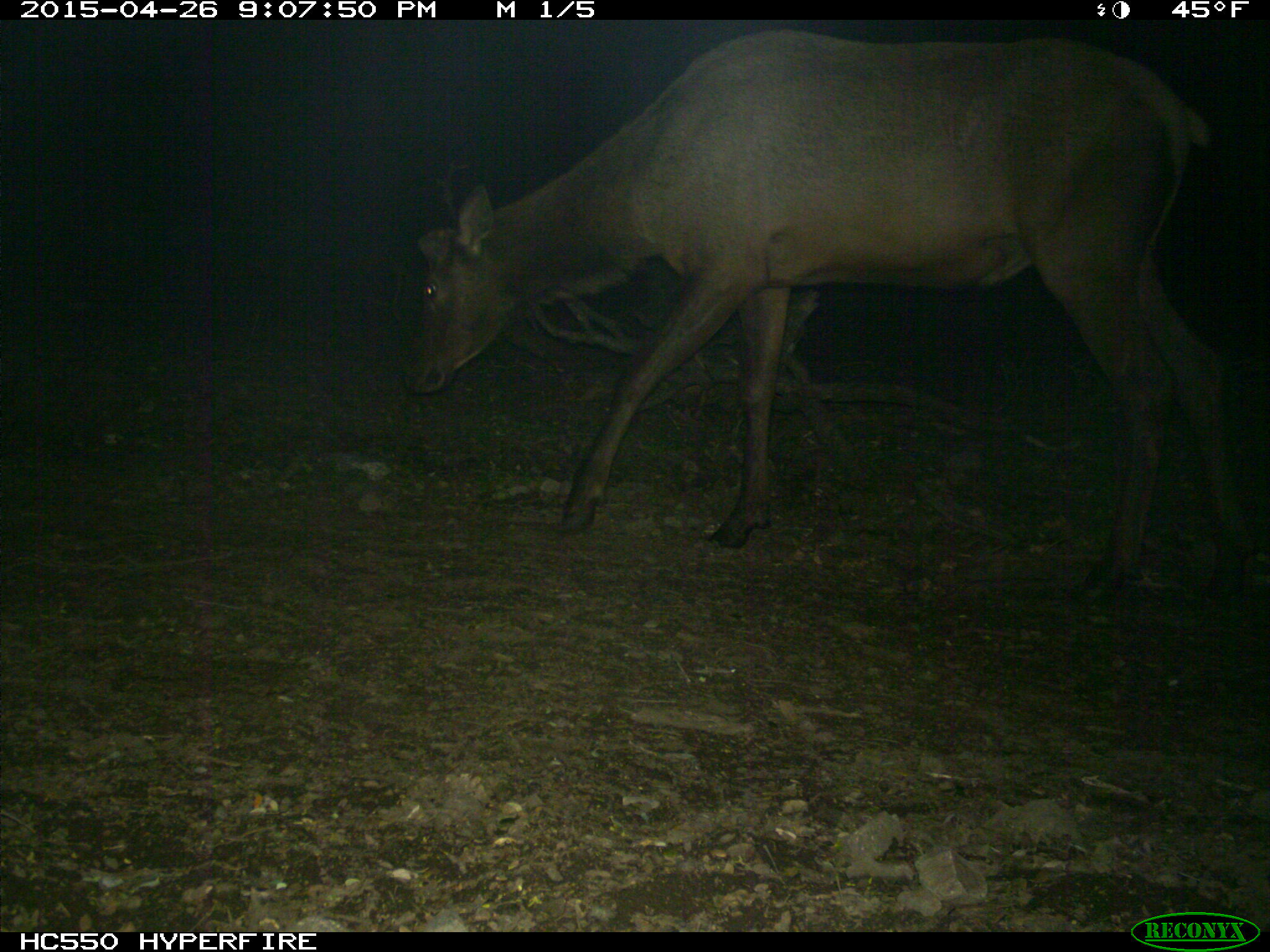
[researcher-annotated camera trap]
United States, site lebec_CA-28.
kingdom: Animalia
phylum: Chordata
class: Mammalia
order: Artiodactyla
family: Cervidae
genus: Cervus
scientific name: Cervus canadensis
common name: elk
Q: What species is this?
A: Cervus canadensis (elk).